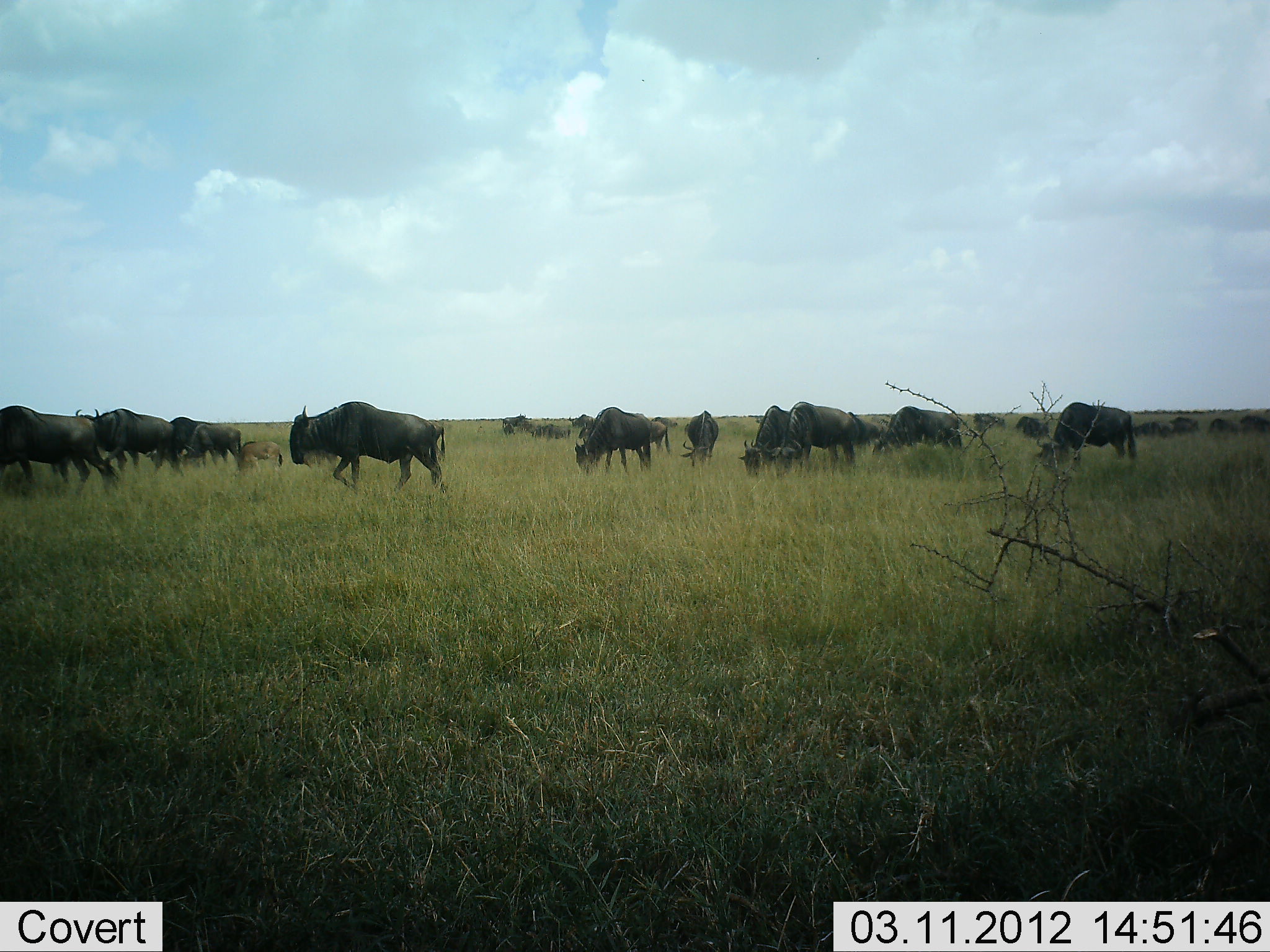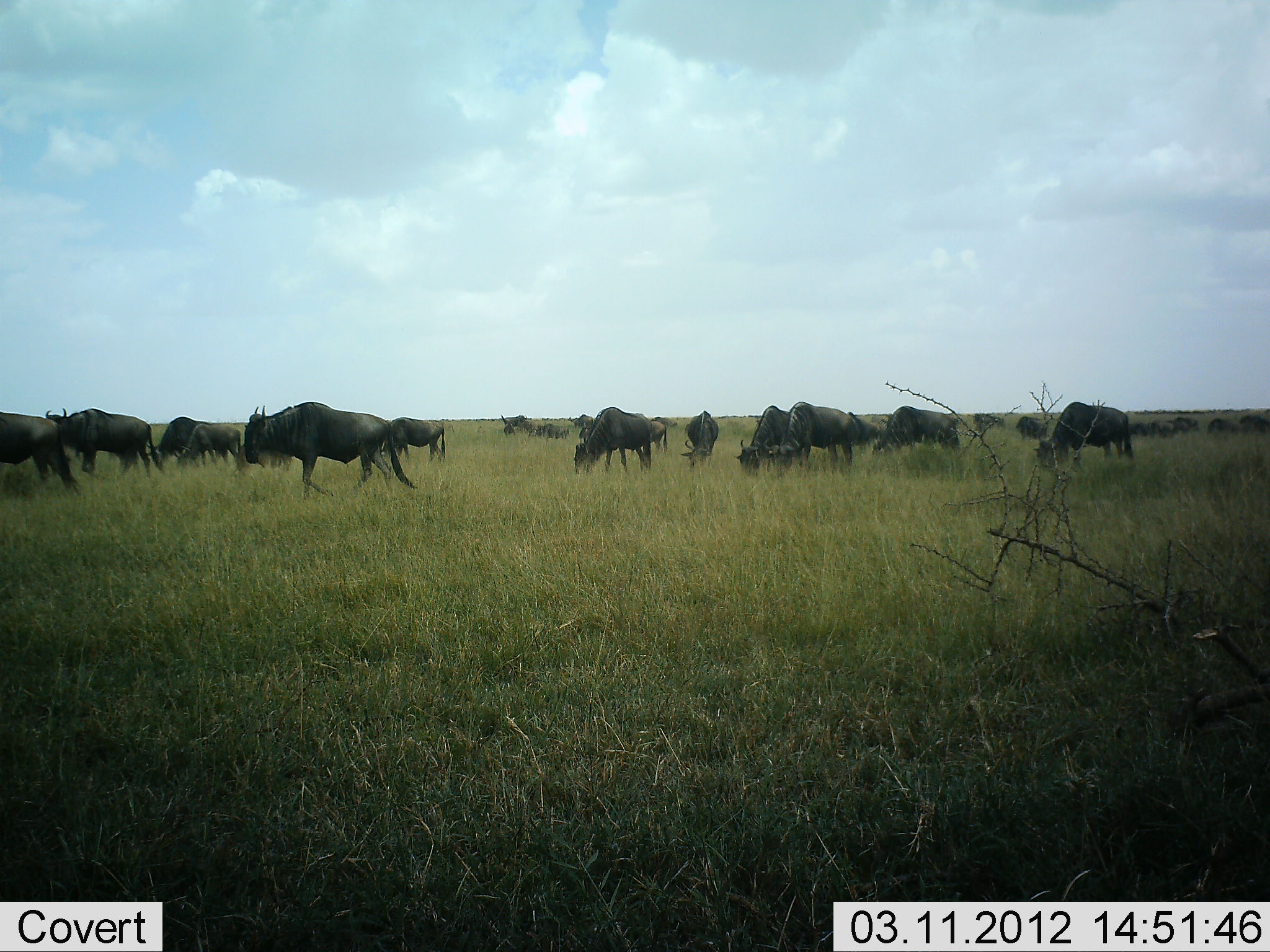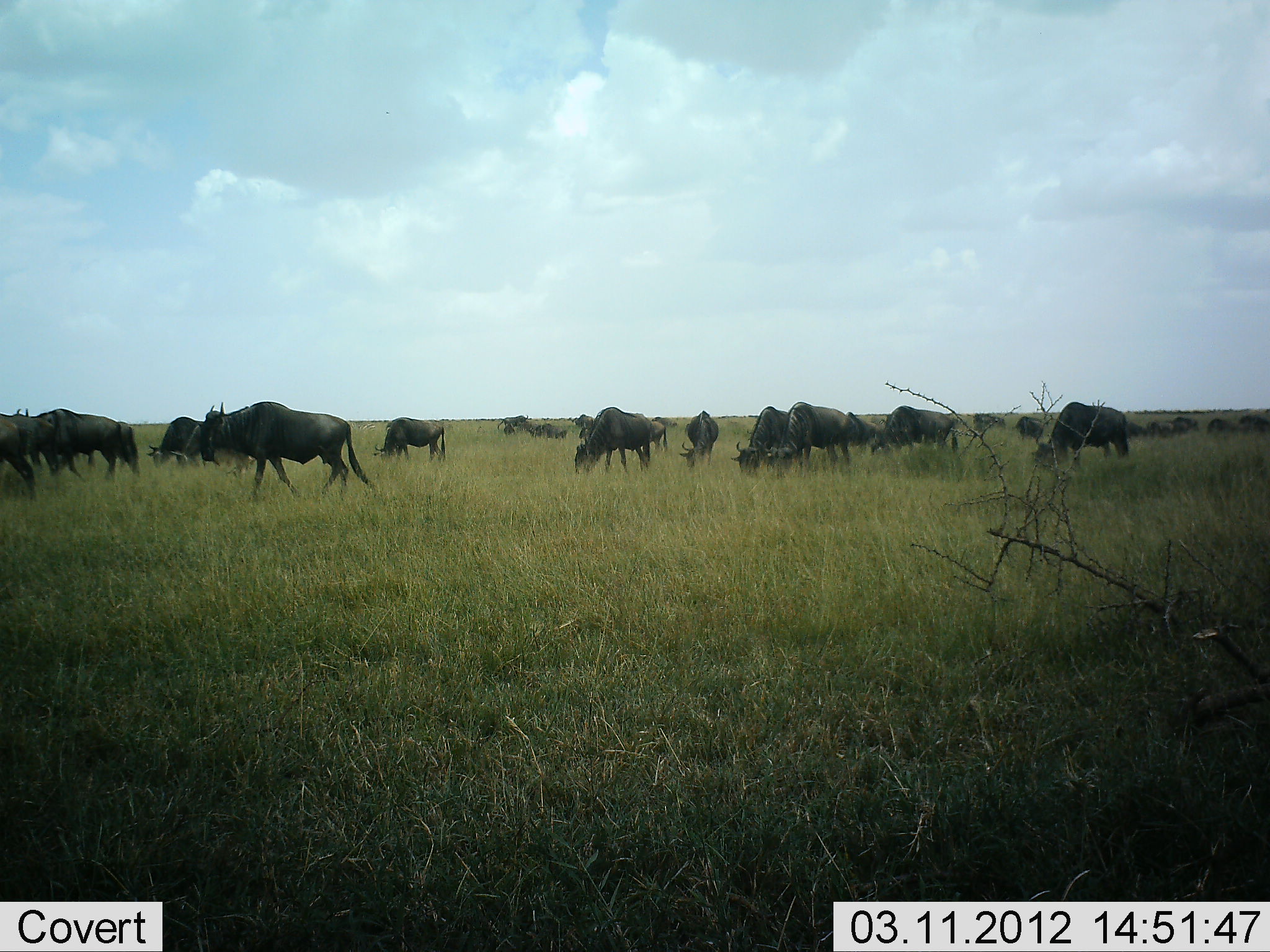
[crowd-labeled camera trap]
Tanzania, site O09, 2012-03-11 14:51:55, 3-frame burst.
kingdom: Animalia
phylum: Chordata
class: Mammalia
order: Artiodactyla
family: Bovidae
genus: Connochaetes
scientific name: Connochaetes taurinus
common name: blue wildebeest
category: wildebeest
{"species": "wildebeest (blue wildebeest) (Connochaetes taurinus)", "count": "11-50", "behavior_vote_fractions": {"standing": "57%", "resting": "10%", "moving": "86%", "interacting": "0%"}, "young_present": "14%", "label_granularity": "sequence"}